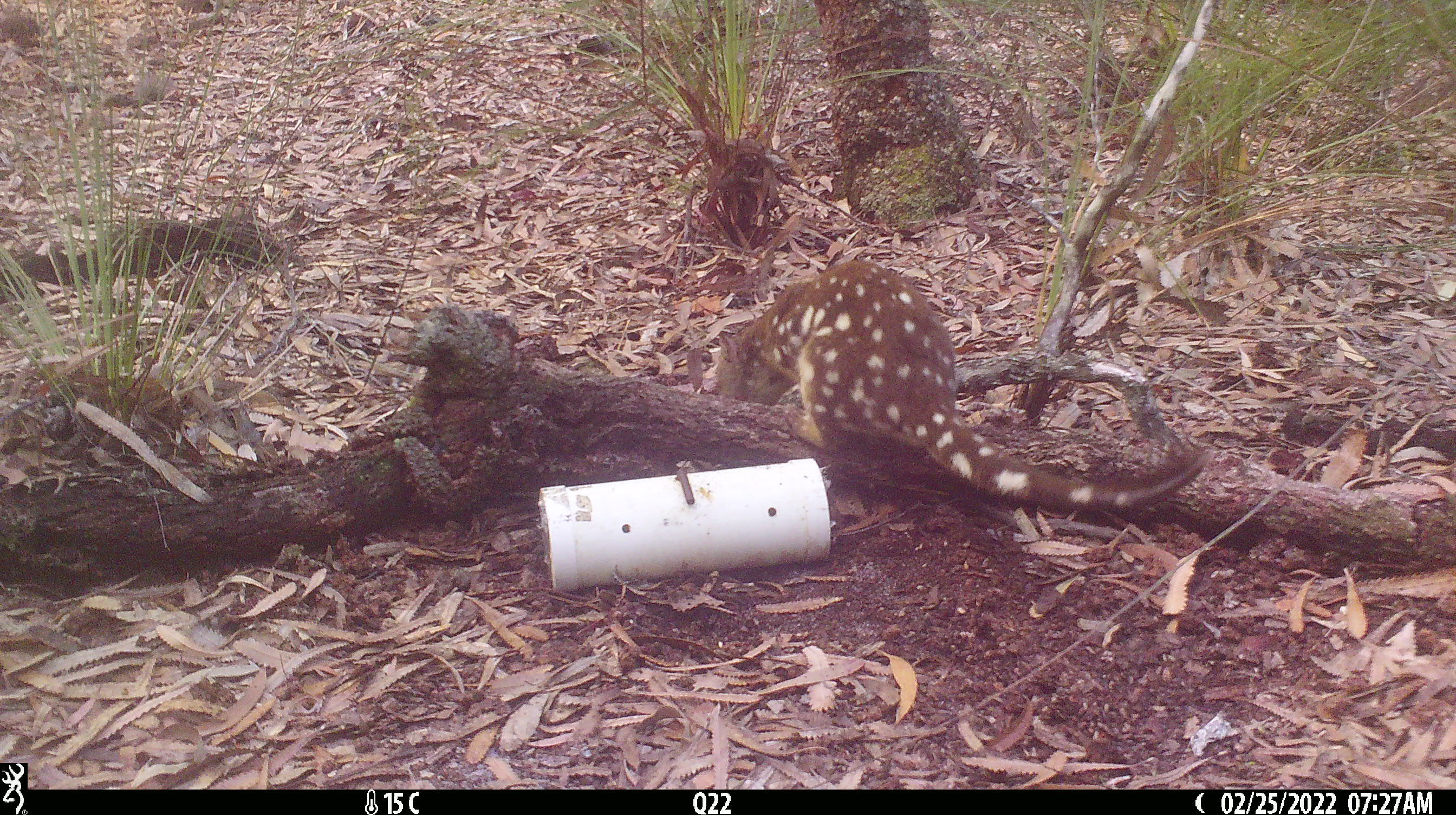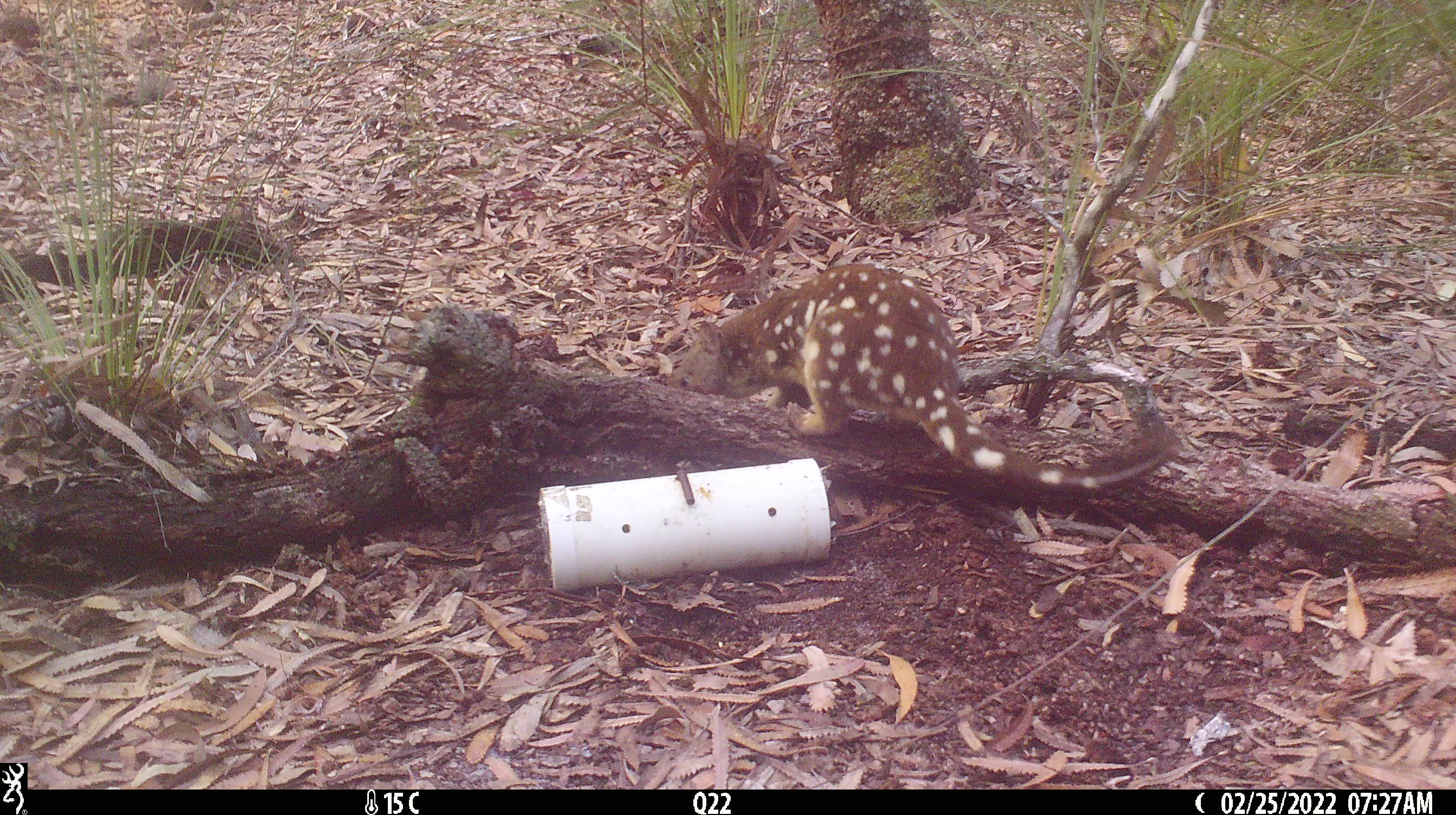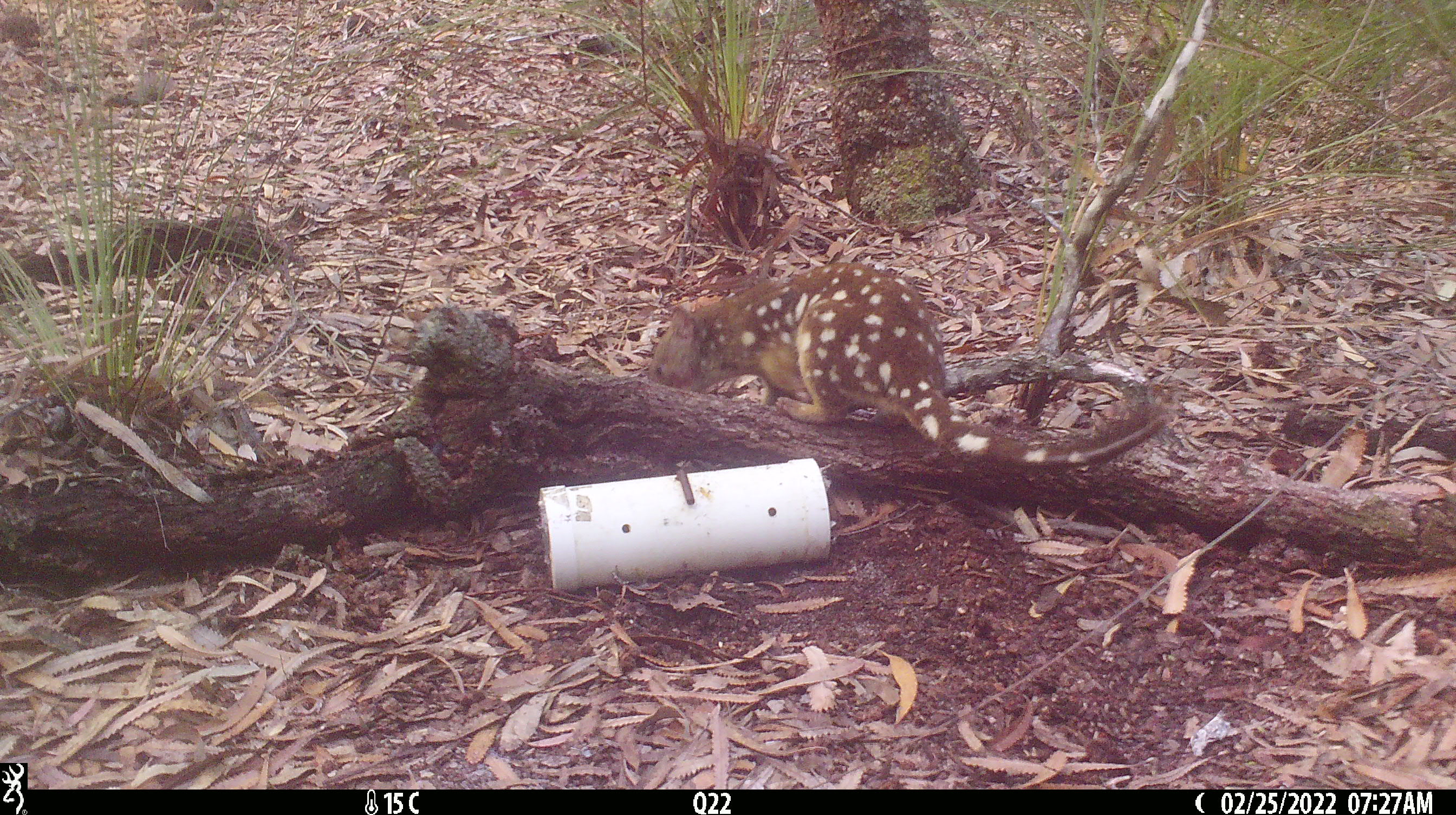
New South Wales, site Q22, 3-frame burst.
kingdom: Animalia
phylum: Chordata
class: Mammalia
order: Dasyuromorphia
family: Dasyuridae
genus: Dasyurus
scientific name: Dasyurus maculatus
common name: spotted-tailed quoll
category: quoll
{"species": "quoll (spotted-tailed quoll) (Dasyurus maculatus)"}